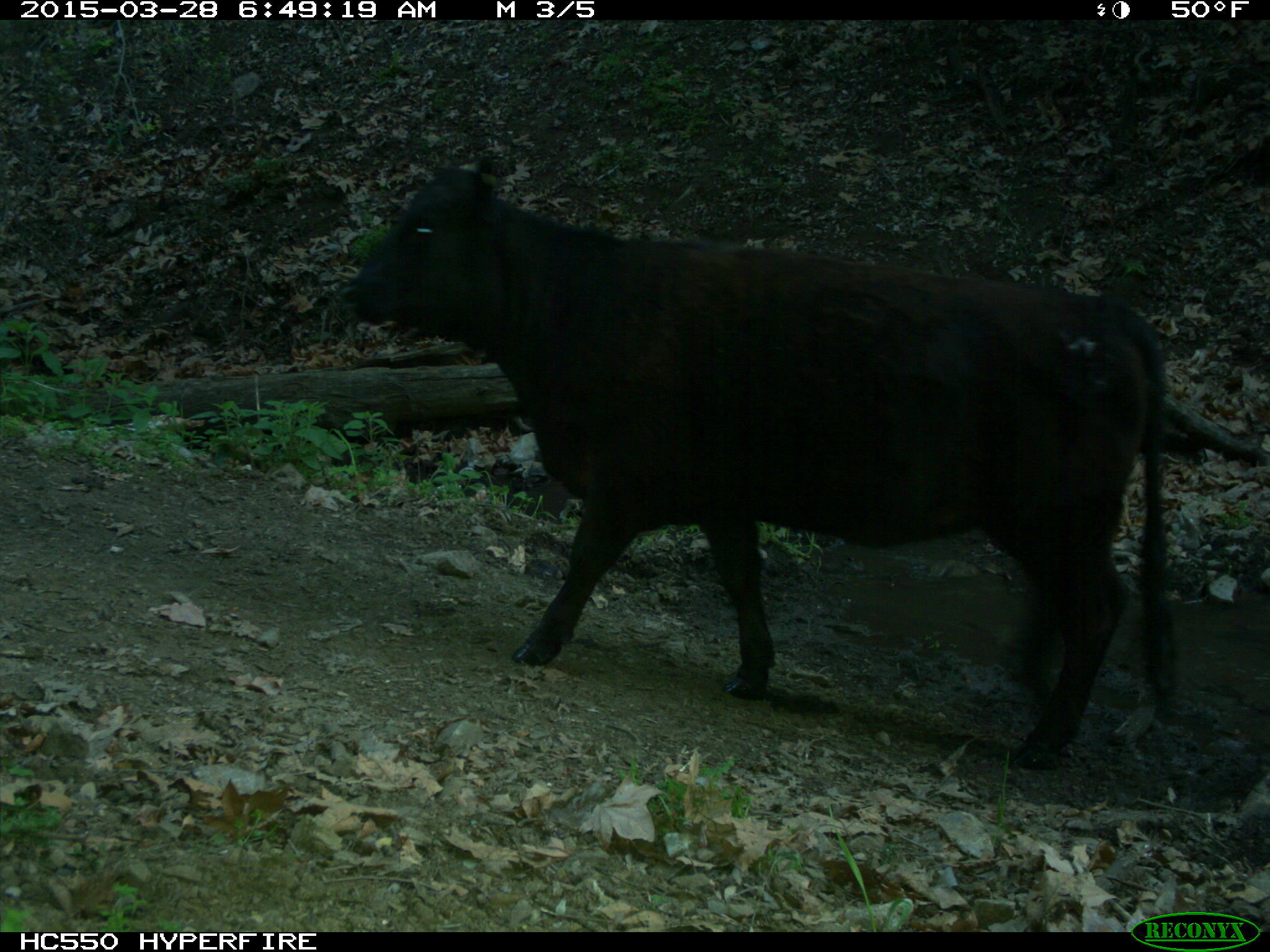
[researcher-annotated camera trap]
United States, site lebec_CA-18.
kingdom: Animalia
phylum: Chordata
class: Mammalia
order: Artiodactyla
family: Bovidae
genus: Bos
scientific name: Bos taurus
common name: domestic cow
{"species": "Bos taurus (domestic cow)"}